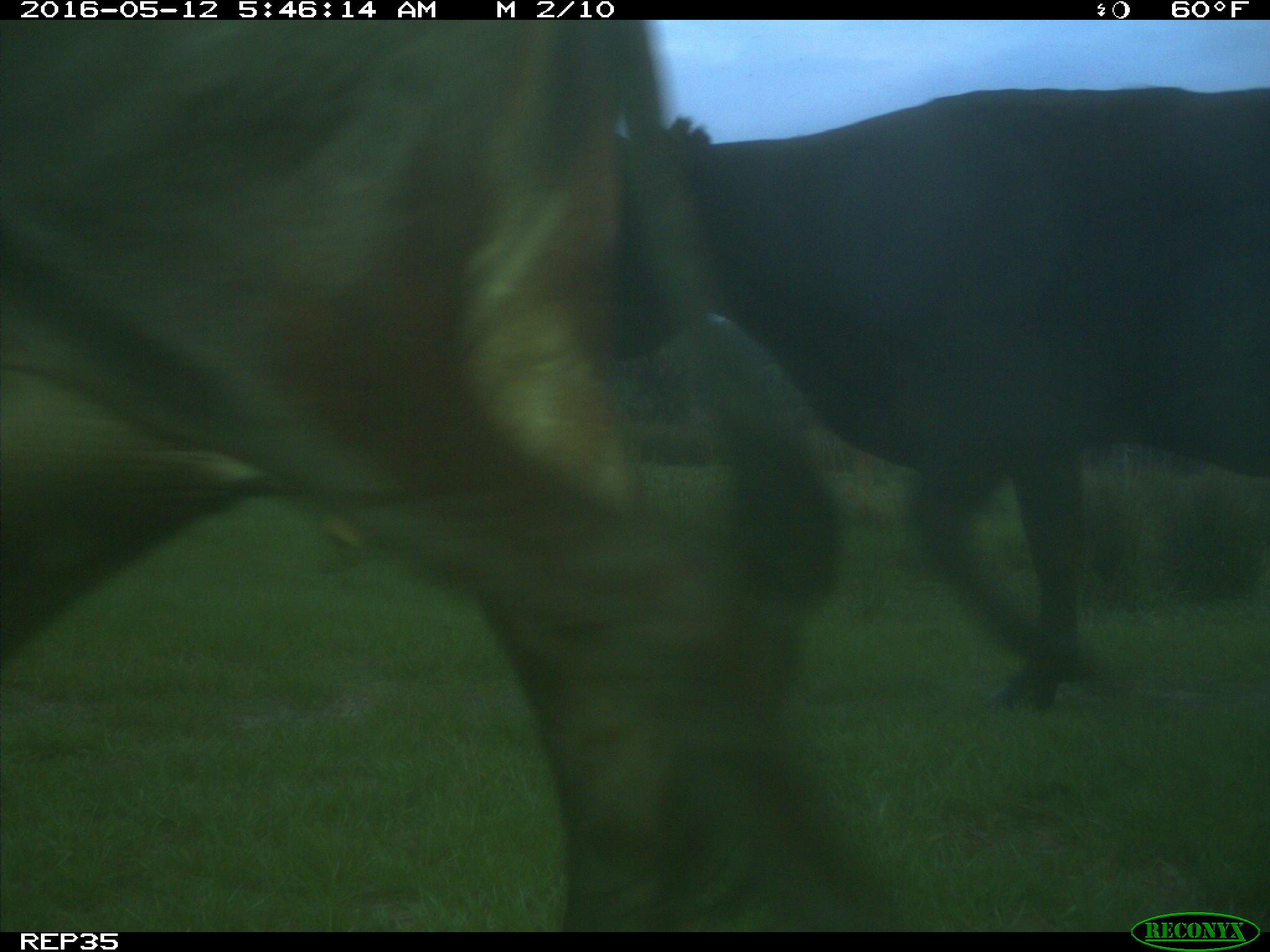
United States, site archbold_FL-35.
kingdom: Animalia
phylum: Chordata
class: Mammalia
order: Artiodactyla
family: Bovidae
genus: Bos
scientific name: Bos taurus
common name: domestic cow